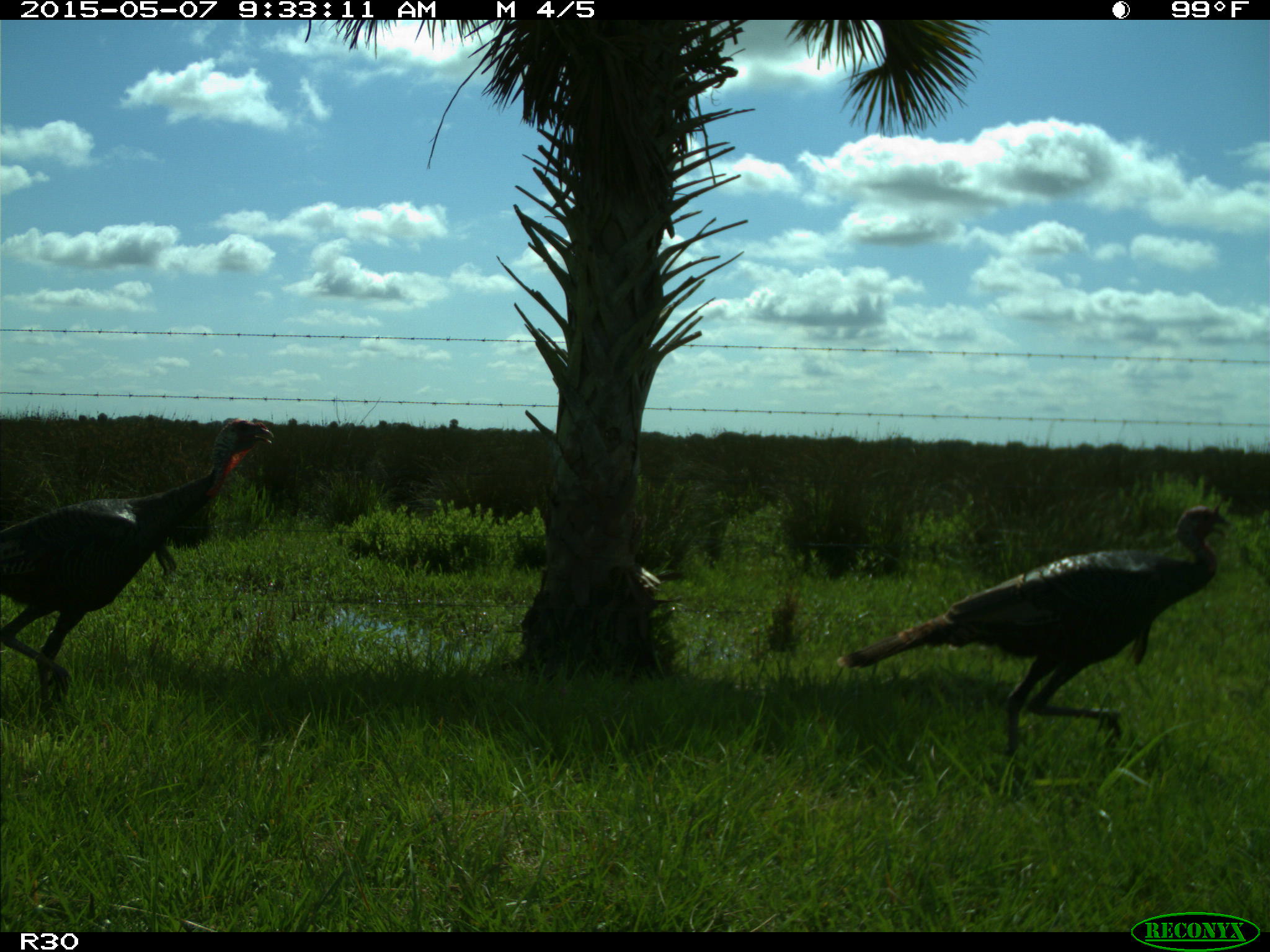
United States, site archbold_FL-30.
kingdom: Animalia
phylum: Chordata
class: Aves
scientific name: Aves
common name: birds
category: unidentified bird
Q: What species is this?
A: Unidentified bird (birds) (Aves).